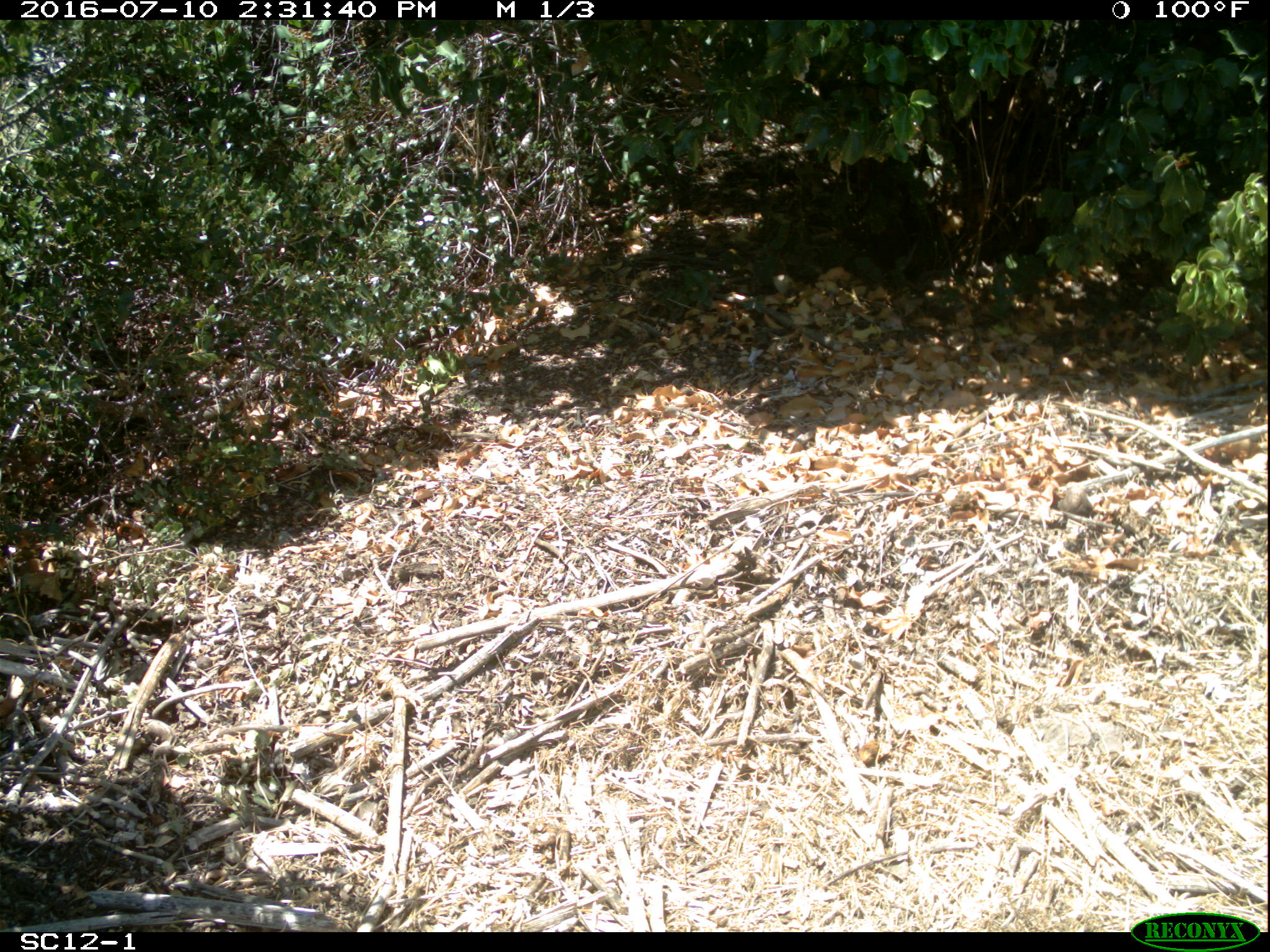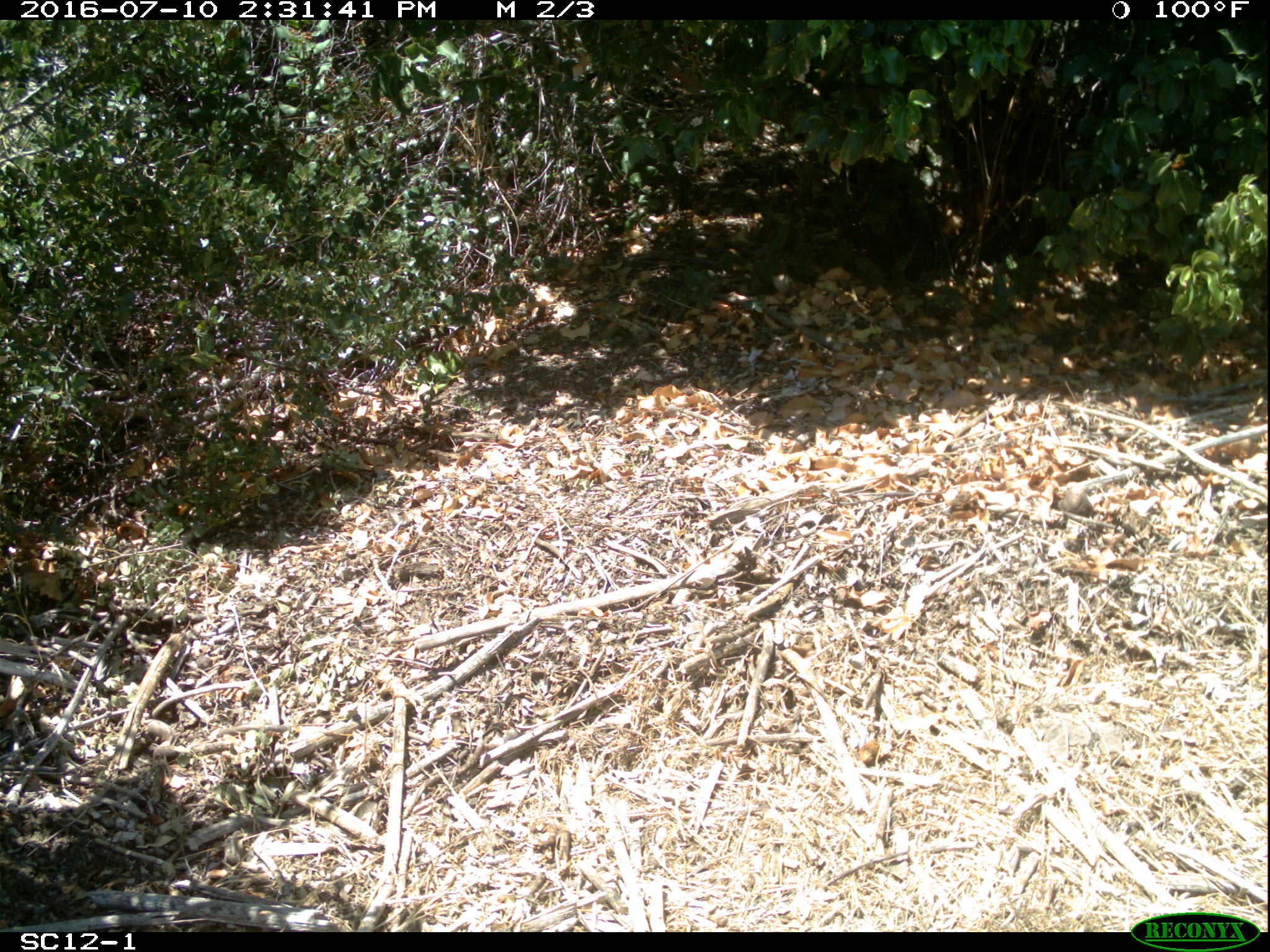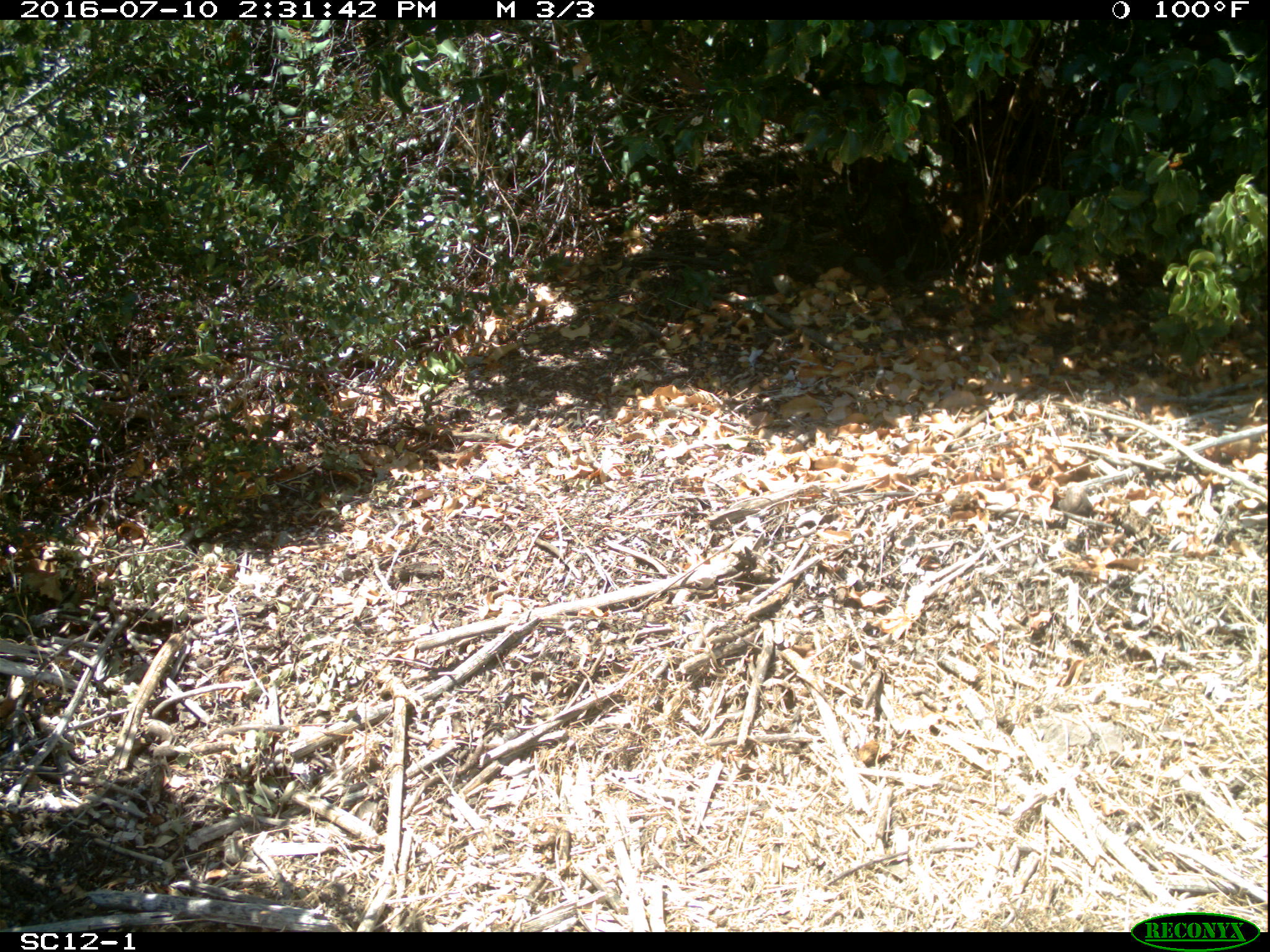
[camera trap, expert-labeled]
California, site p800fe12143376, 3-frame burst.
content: no animal present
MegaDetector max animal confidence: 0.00